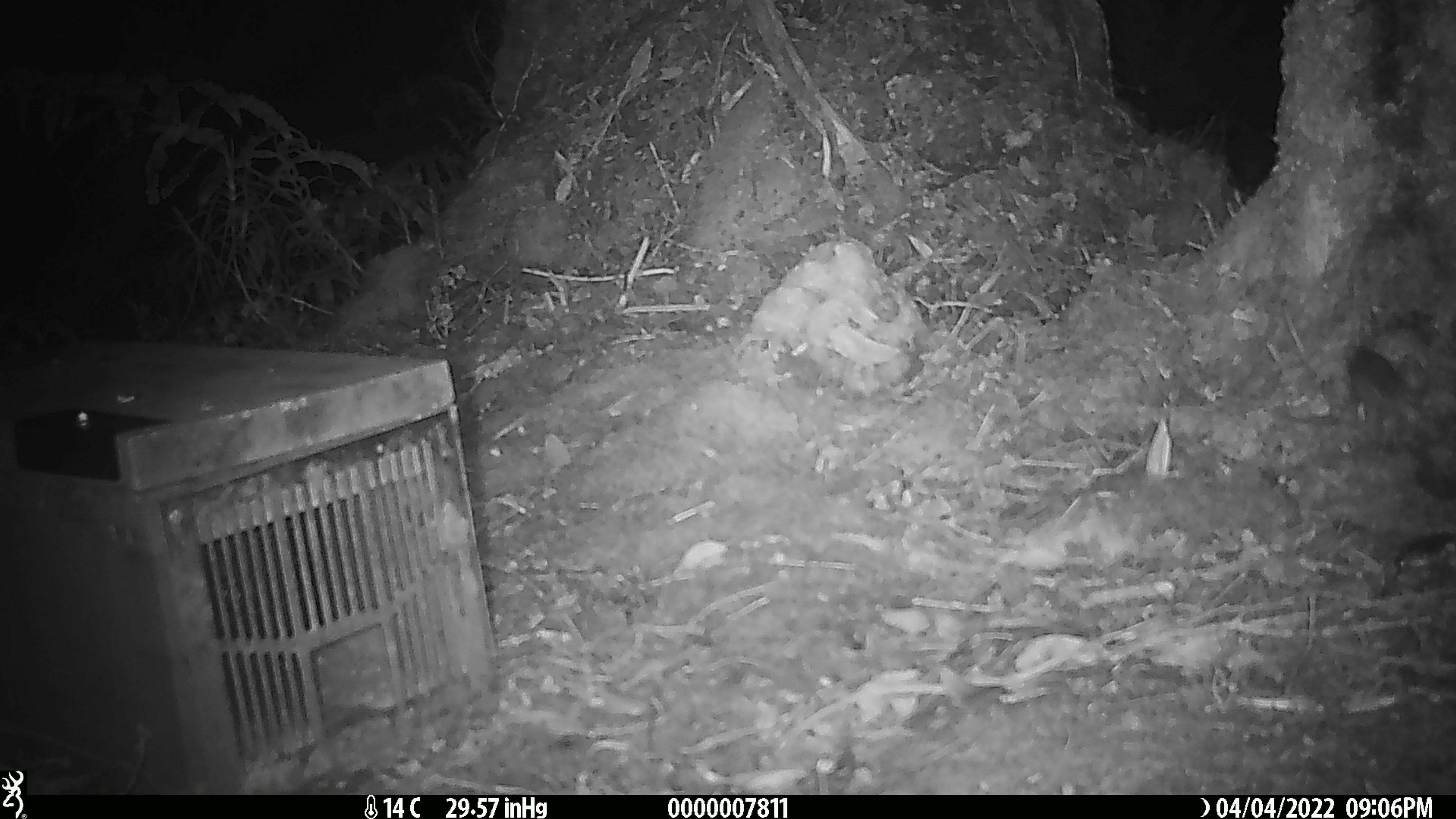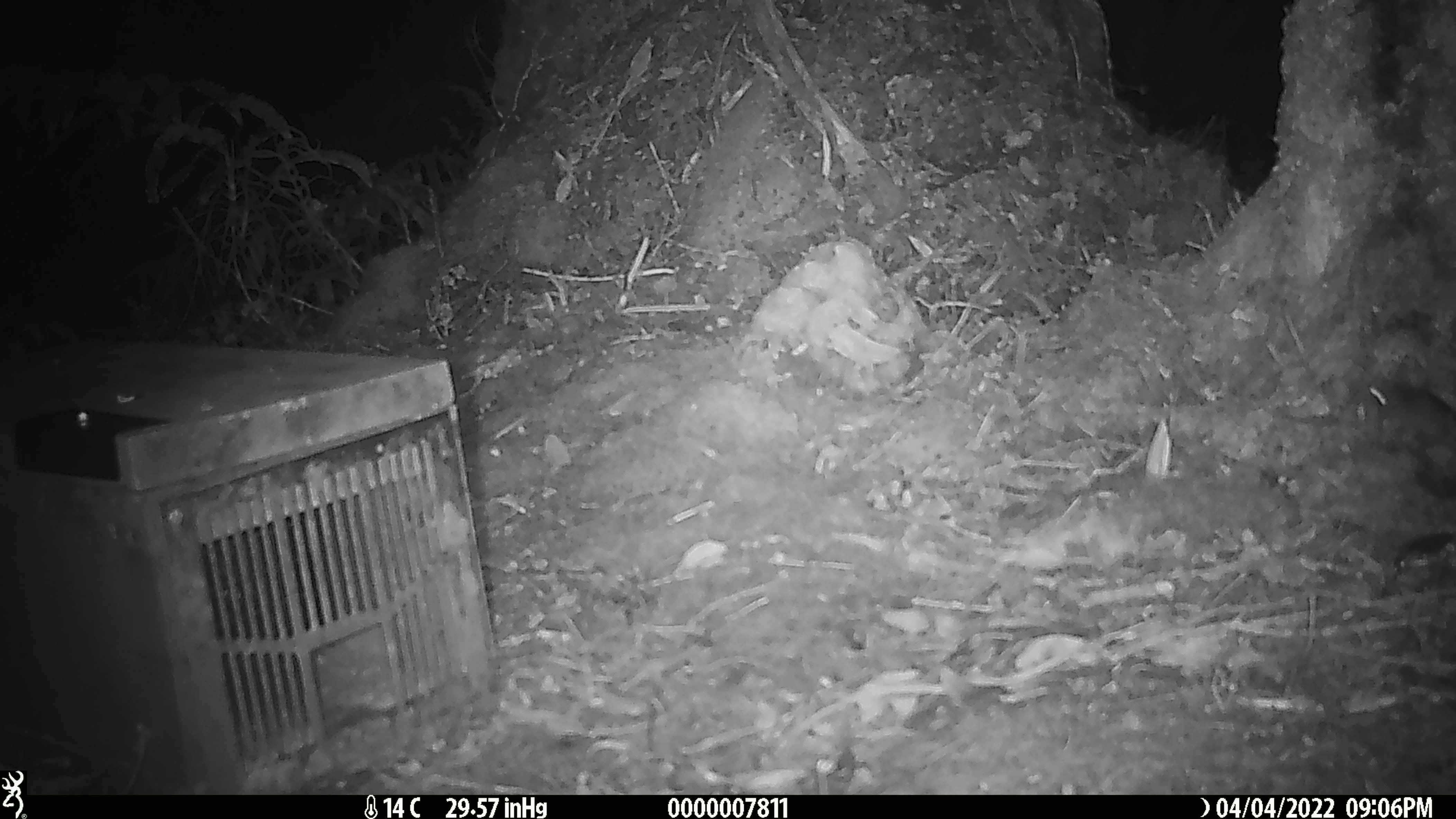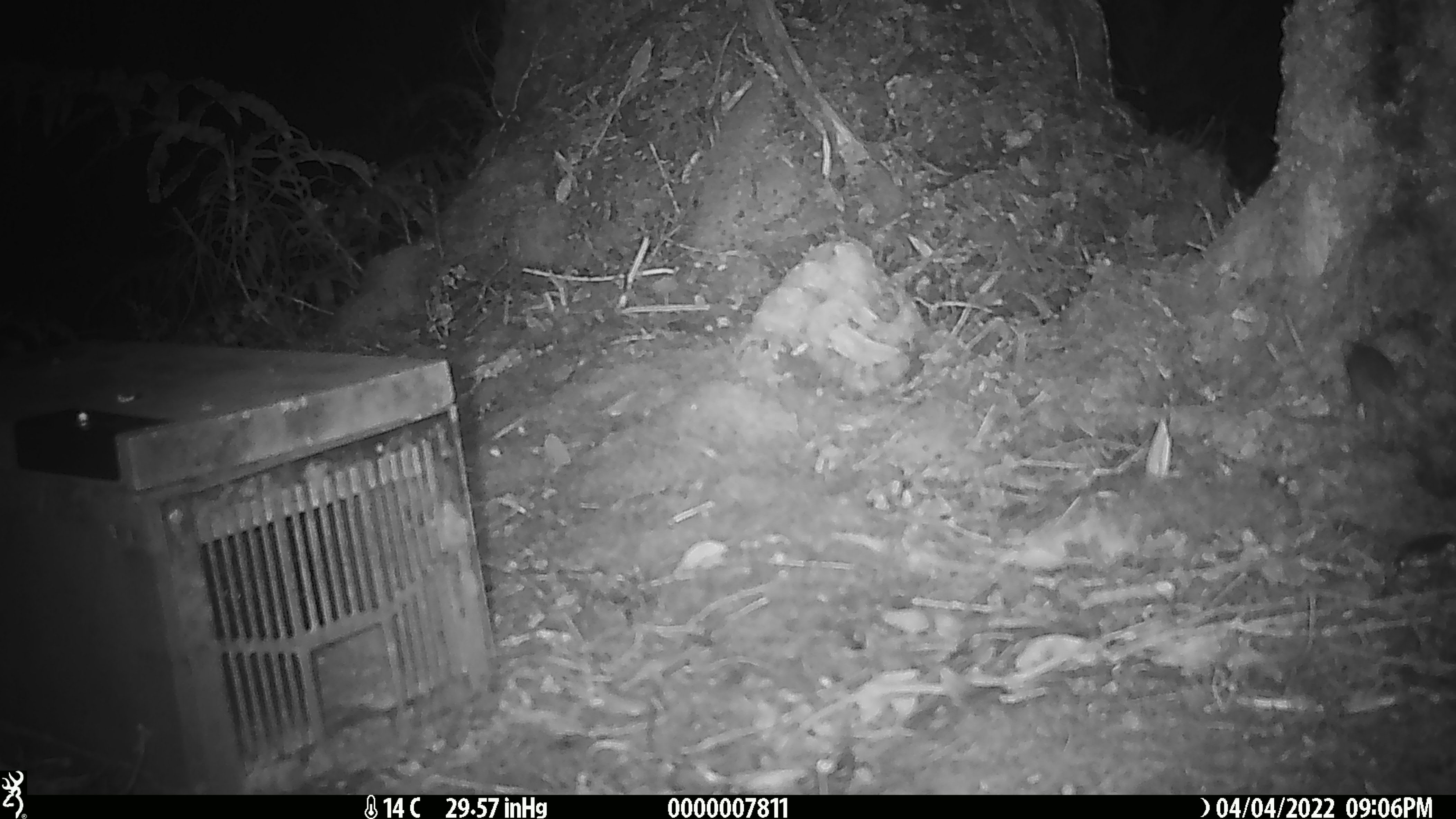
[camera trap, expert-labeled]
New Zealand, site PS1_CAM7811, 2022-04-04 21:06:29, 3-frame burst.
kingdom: Animalia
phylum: Chordata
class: Mammalia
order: Rodentia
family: Muridae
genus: Mus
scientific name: Mus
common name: mouse